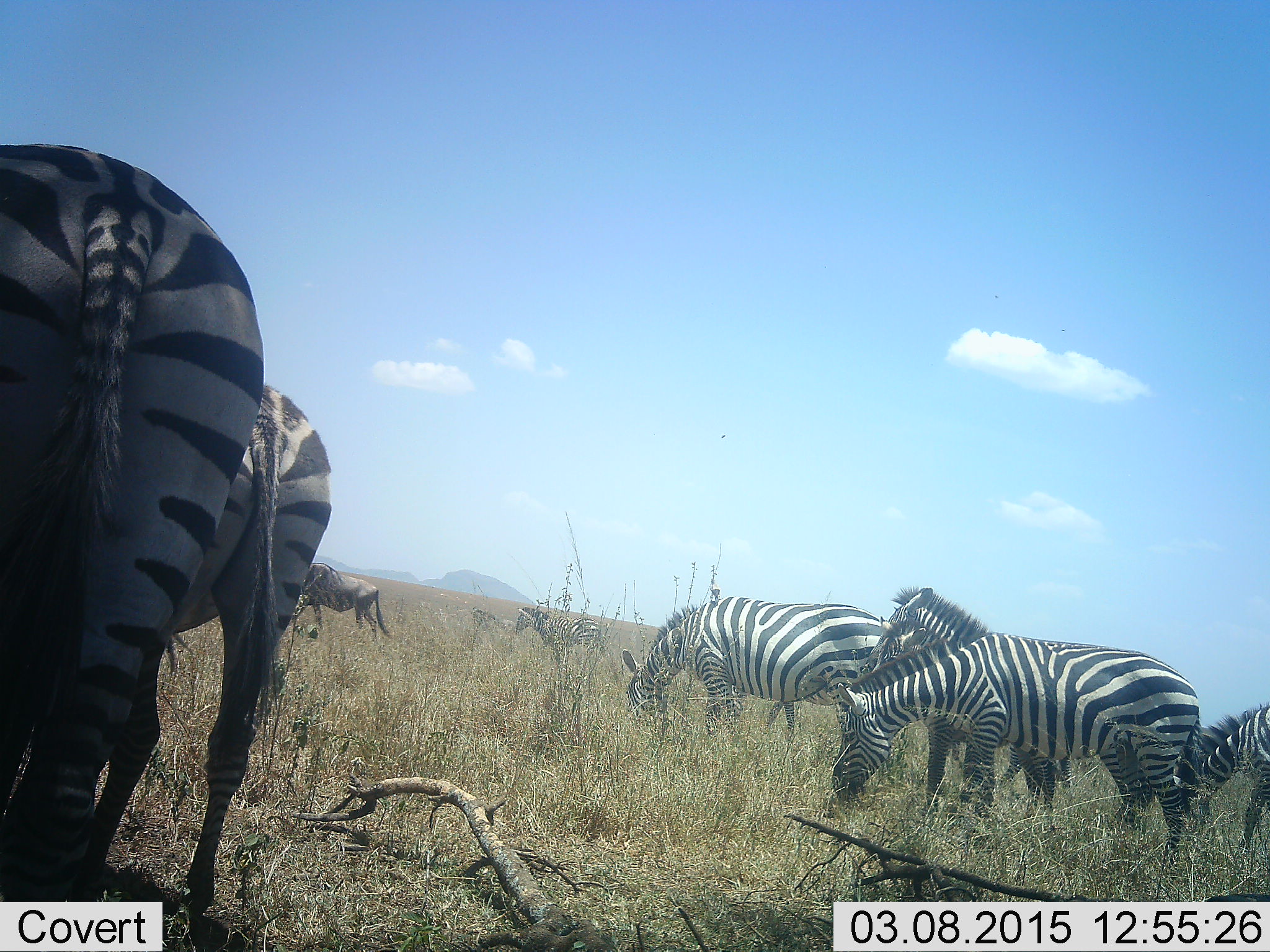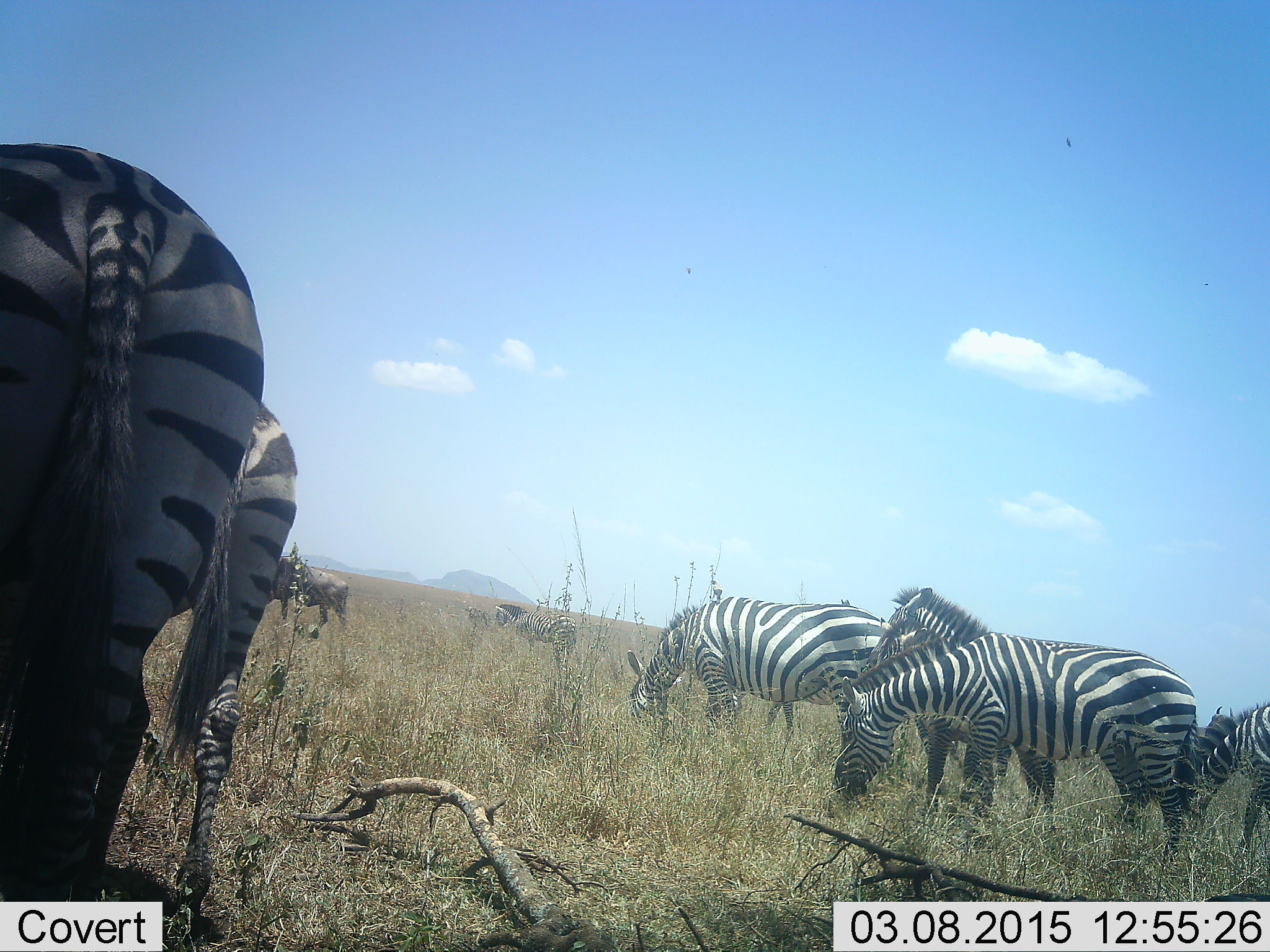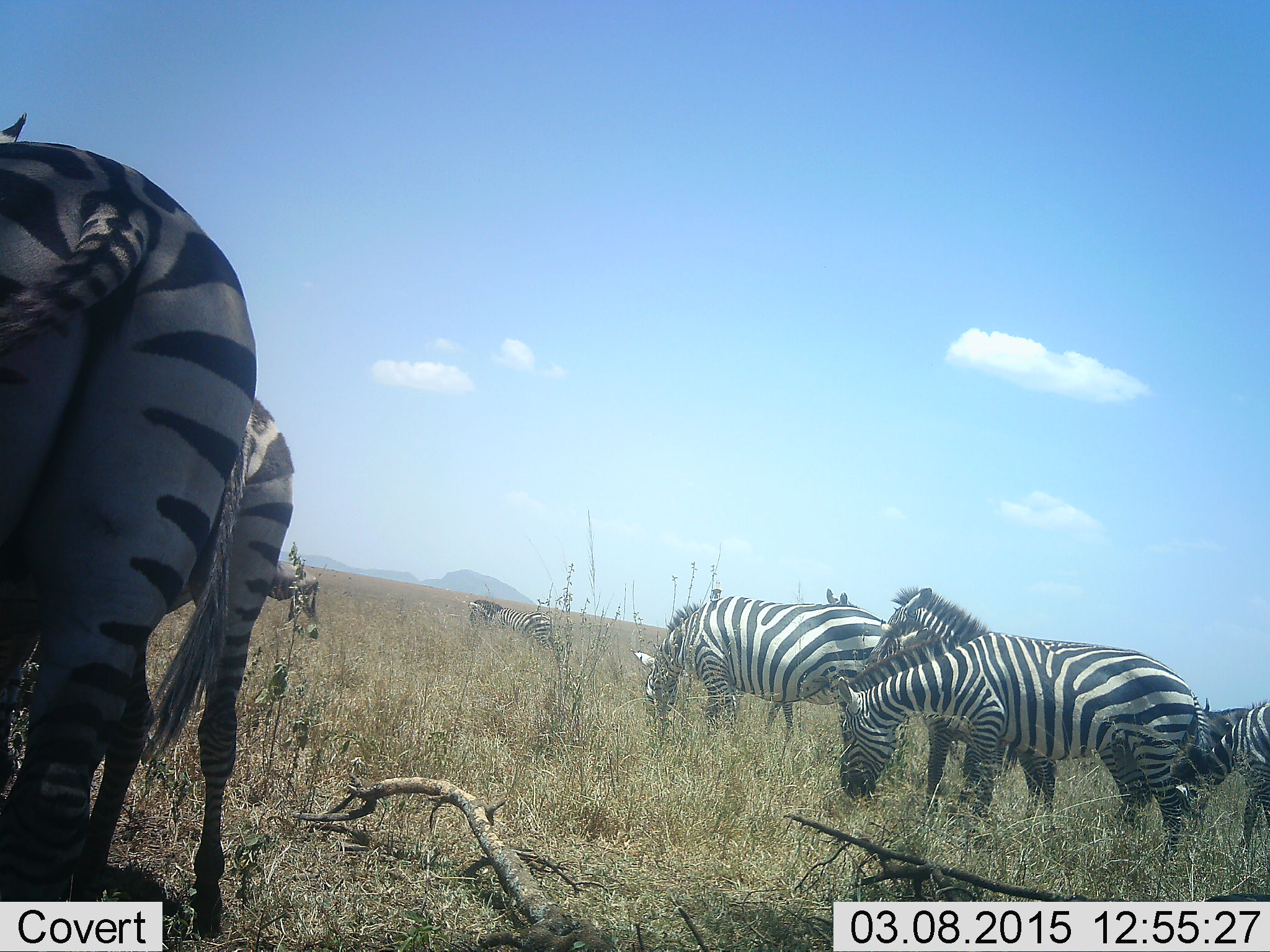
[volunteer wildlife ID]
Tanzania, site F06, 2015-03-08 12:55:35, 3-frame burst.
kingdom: Animalia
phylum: Chordata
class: Mammalia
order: Artiodactyla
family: Bovidae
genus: Connochaetes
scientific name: Connochaetes taurinus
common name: blue wildebeest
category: wildebeest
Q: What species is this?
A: Wildebeest (blue wildebeest) (Connochaetes taurinus).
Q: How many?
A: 1.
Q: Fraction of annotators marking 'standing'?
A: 20%.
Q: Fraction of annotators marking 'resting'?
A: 0%.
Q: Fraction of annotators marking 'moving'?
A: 60%.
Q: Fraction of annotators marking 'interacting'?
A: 0%.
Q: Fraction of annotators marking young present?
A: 0%.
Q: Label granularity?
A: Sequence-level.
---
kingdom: Animalia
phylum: Chordata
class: Mammalia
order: Perissodactyla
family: Equidae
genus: Equus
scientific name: Equus quagga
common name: plains zebra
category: zebra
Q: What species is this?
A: Zebra (plains zebra) (Equus quagga).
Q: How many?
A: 7.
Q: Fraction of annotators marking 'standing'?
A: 53%.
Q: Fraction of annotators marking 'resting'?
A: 5%.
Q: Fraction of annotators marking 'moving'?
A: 21%.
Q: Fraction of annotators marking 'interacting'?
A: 0%.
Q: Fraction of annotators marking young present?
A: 11%.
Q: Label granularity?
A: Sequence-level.